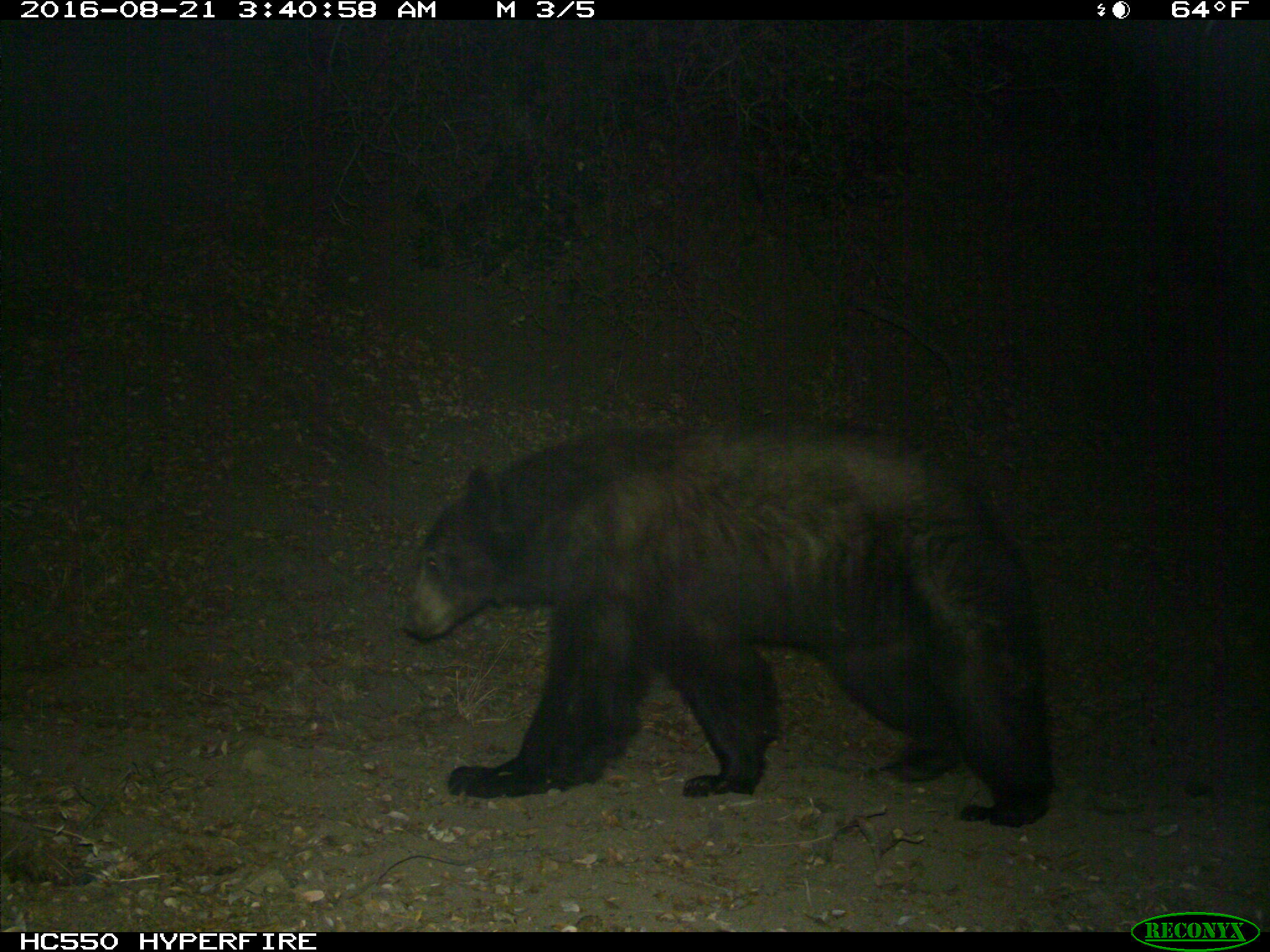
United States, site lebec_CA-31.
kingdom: Animalia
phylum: Chordata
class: Mammalia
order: Carnivora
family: Ursidae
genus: Ursus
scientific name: Ursus americanus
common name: american black bear